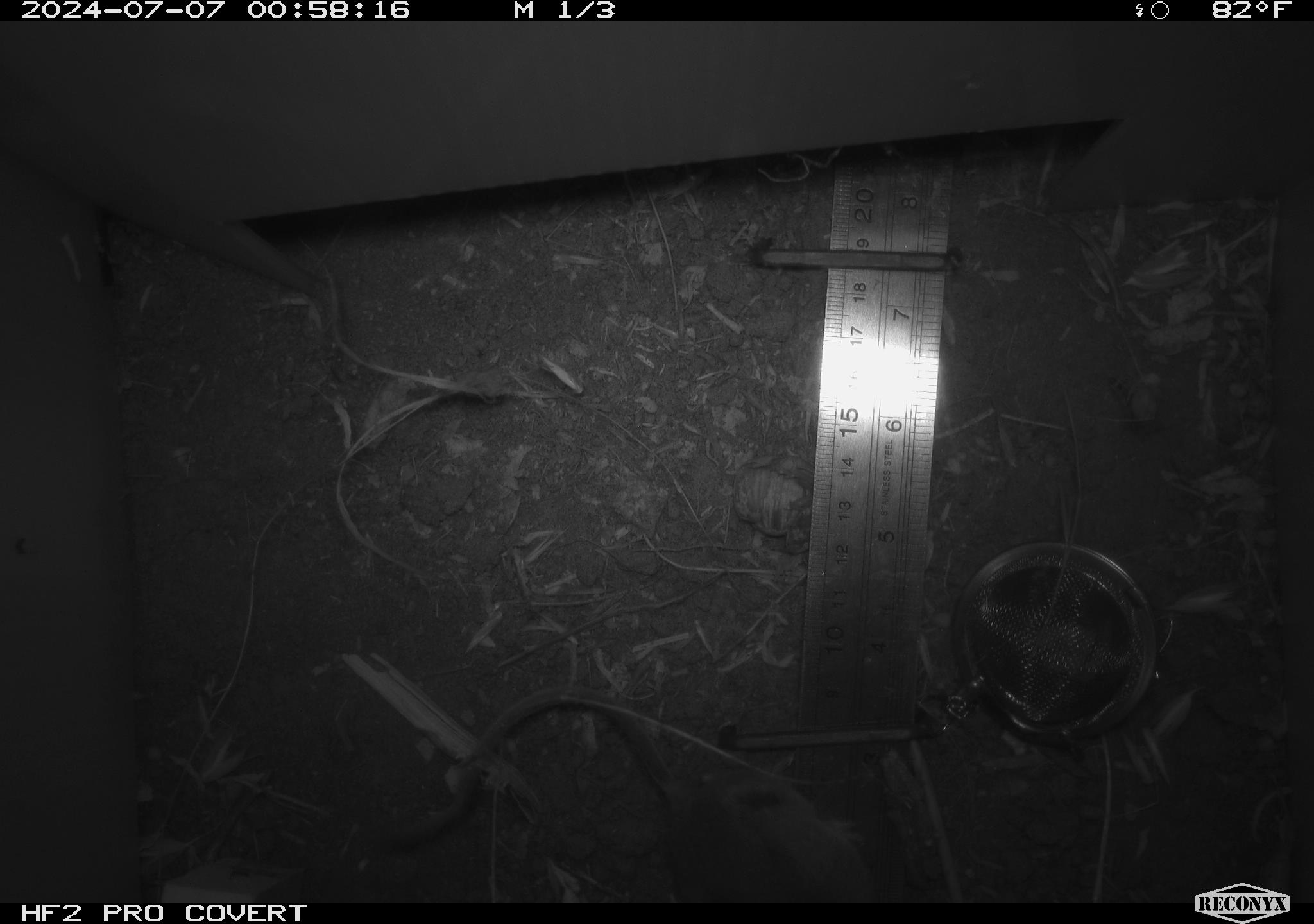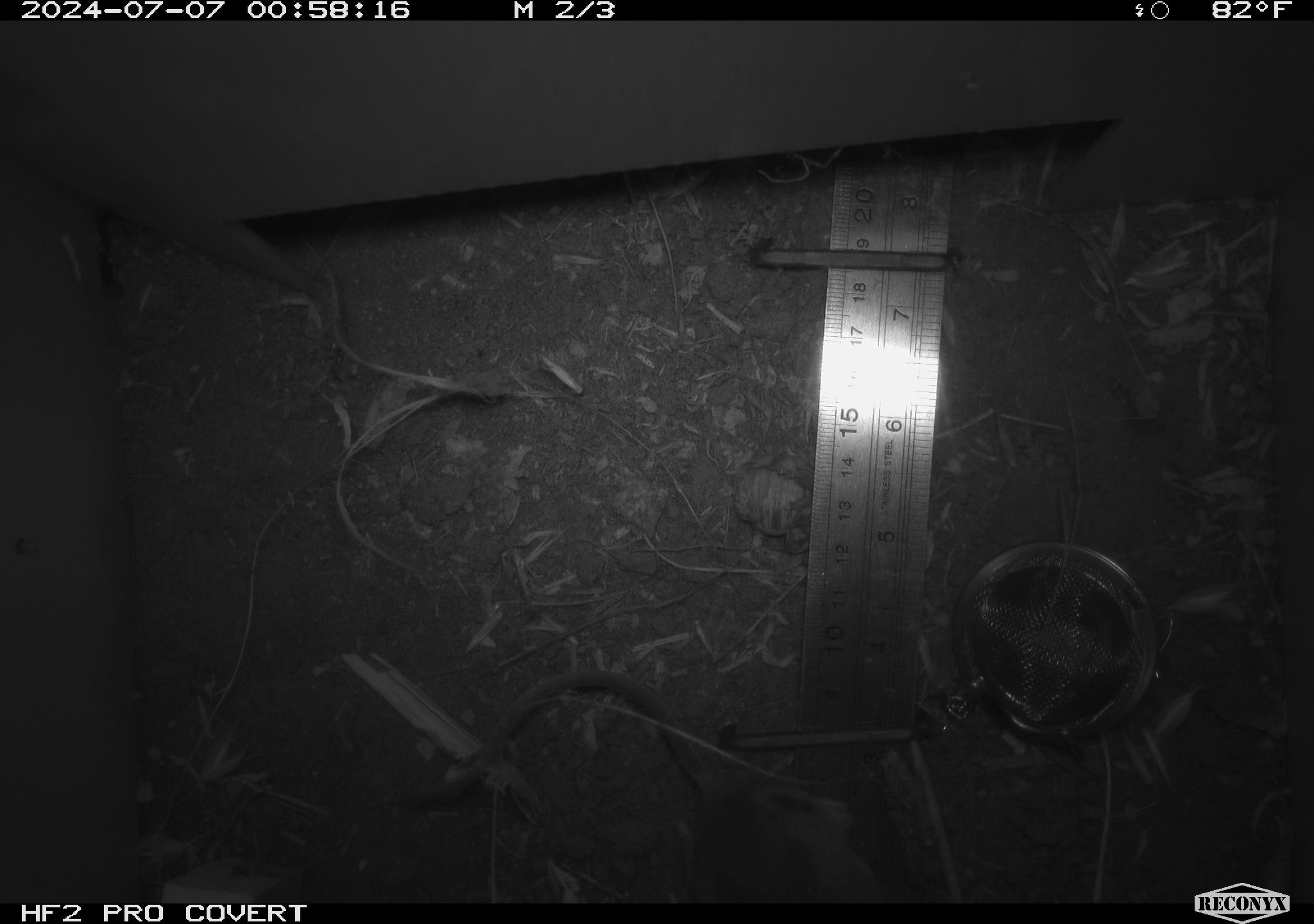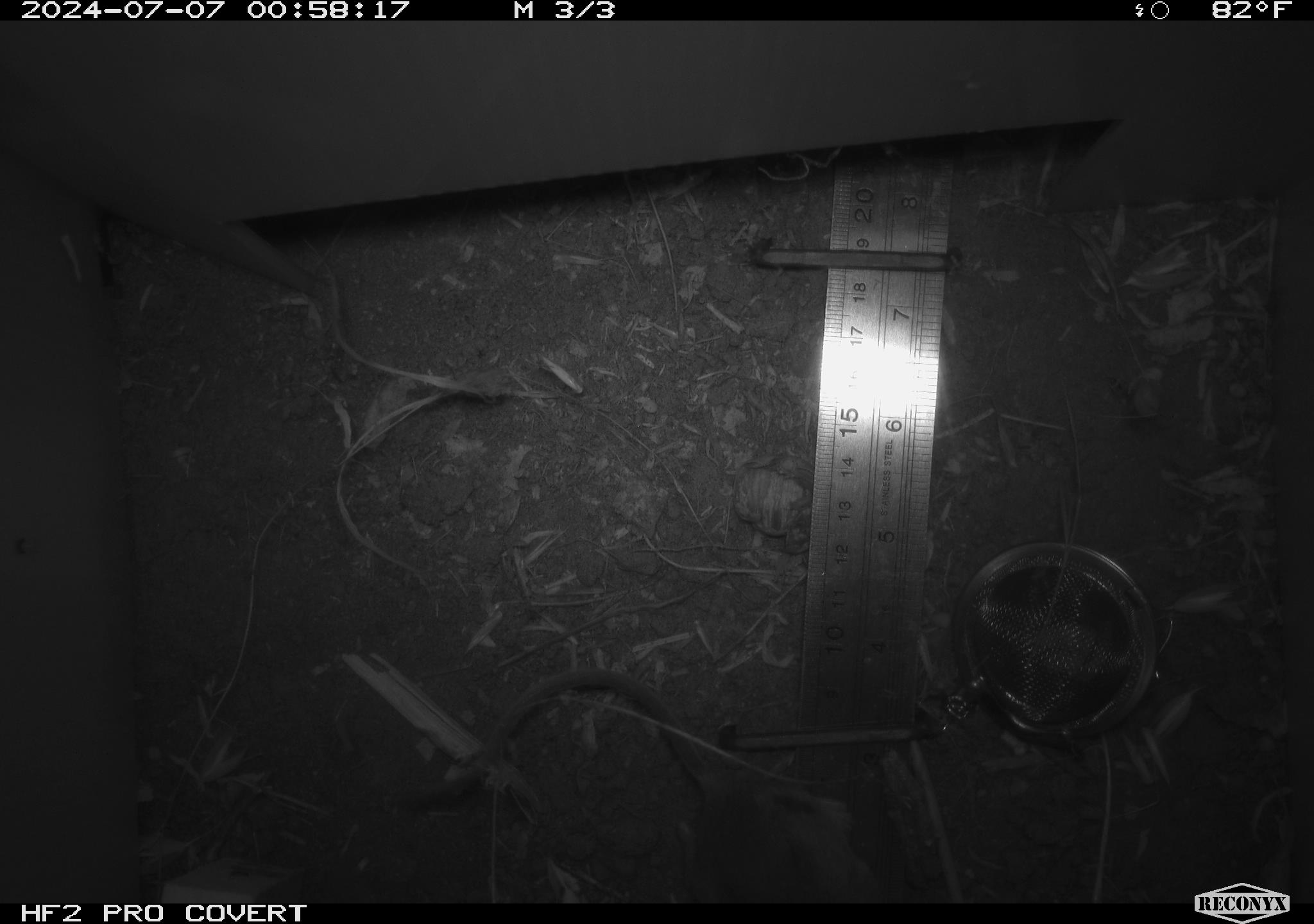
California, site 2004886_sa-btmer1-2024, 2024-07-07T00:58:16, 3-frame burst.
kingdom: Animalia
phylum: Chordata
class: Mammalia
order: Rodentia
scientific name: Rodentia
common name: mouse species